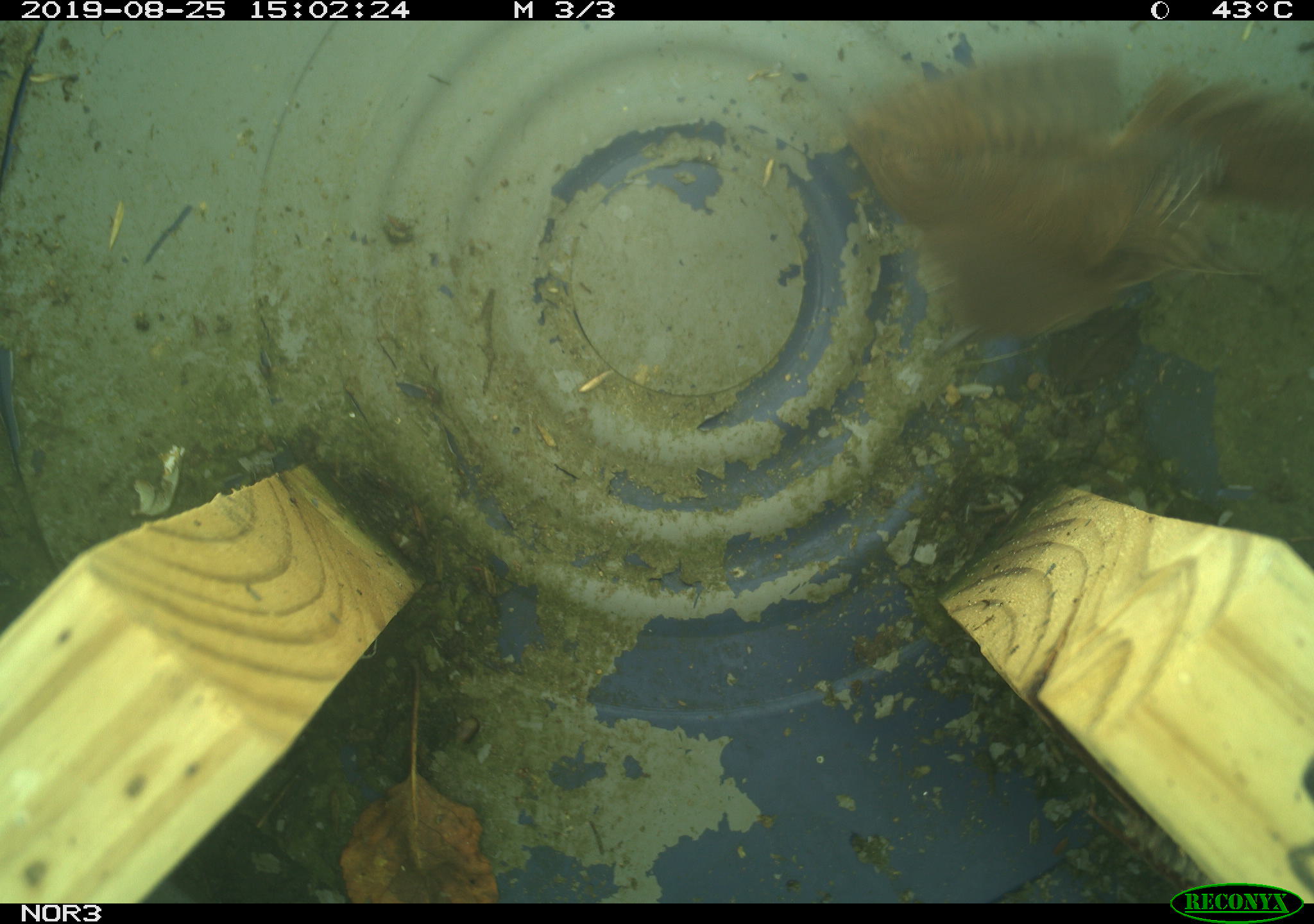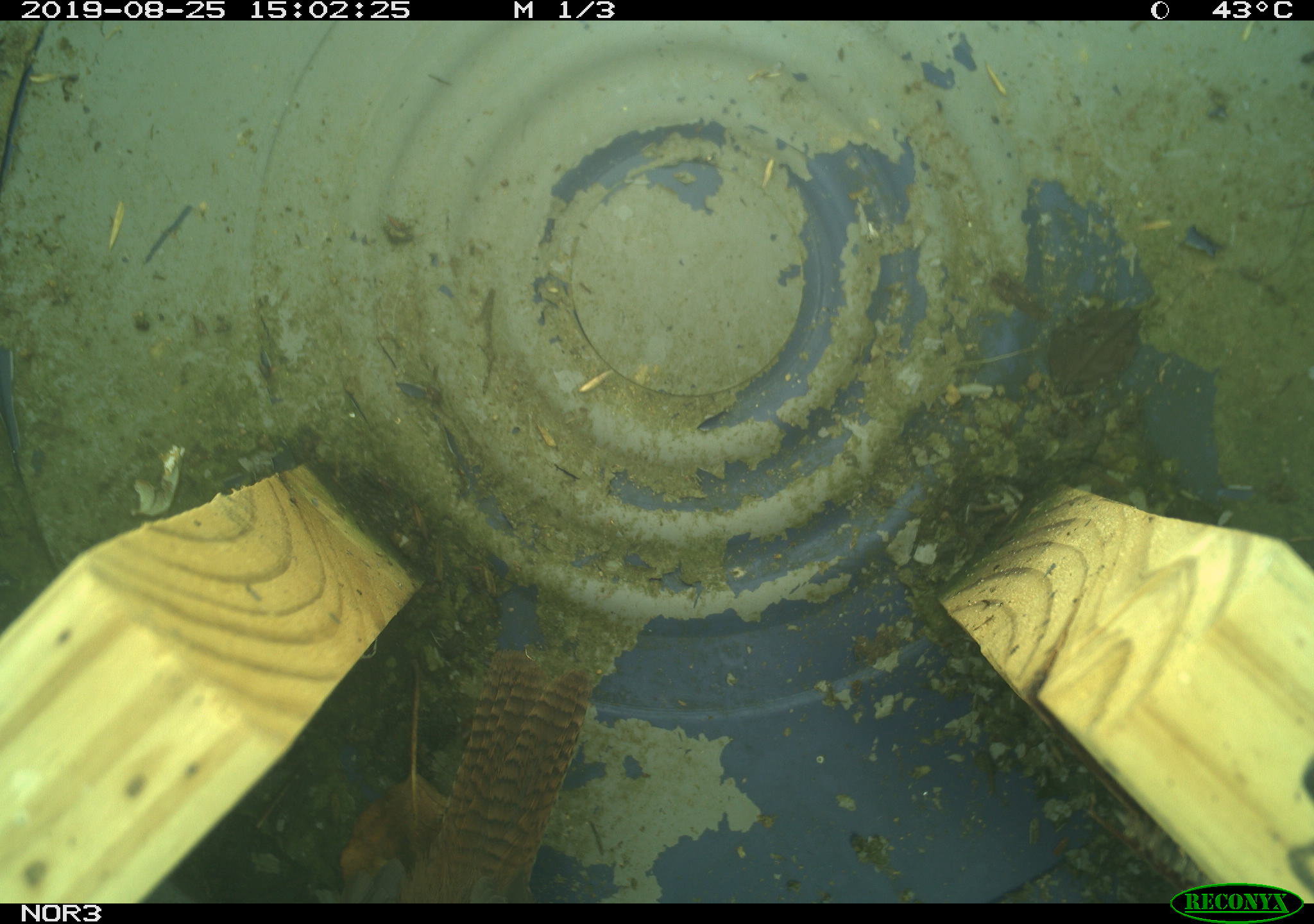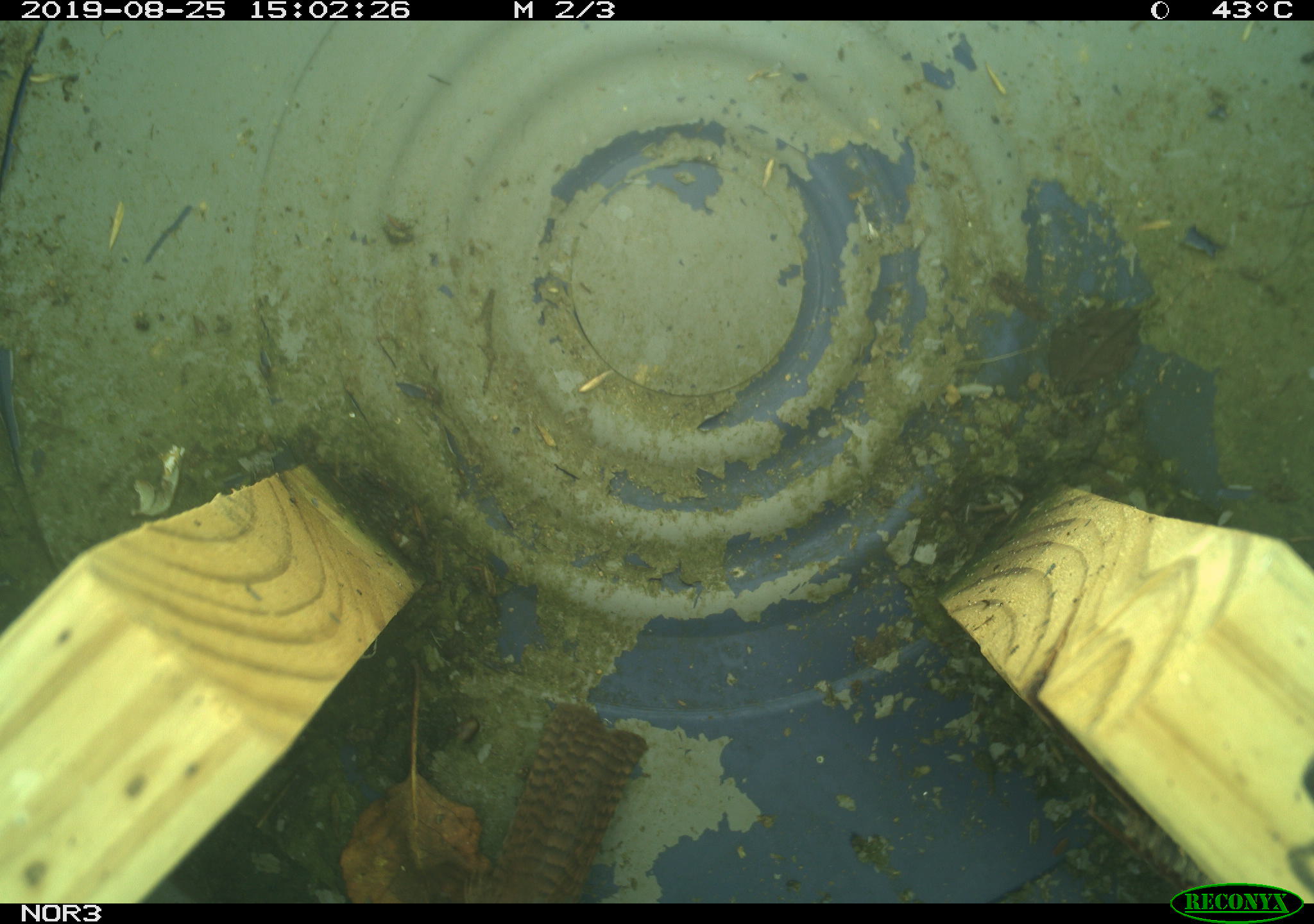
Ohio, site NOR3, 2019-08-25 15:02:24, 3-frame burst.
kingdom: Animalia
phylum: Chordata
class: Aves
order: Passeriformes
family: Troglodytidae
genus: Troglodytes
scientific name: Troglodytes aedon aedon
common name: northern house wren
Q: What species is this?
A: Northern house wren (Troglodytes aedon aedon).